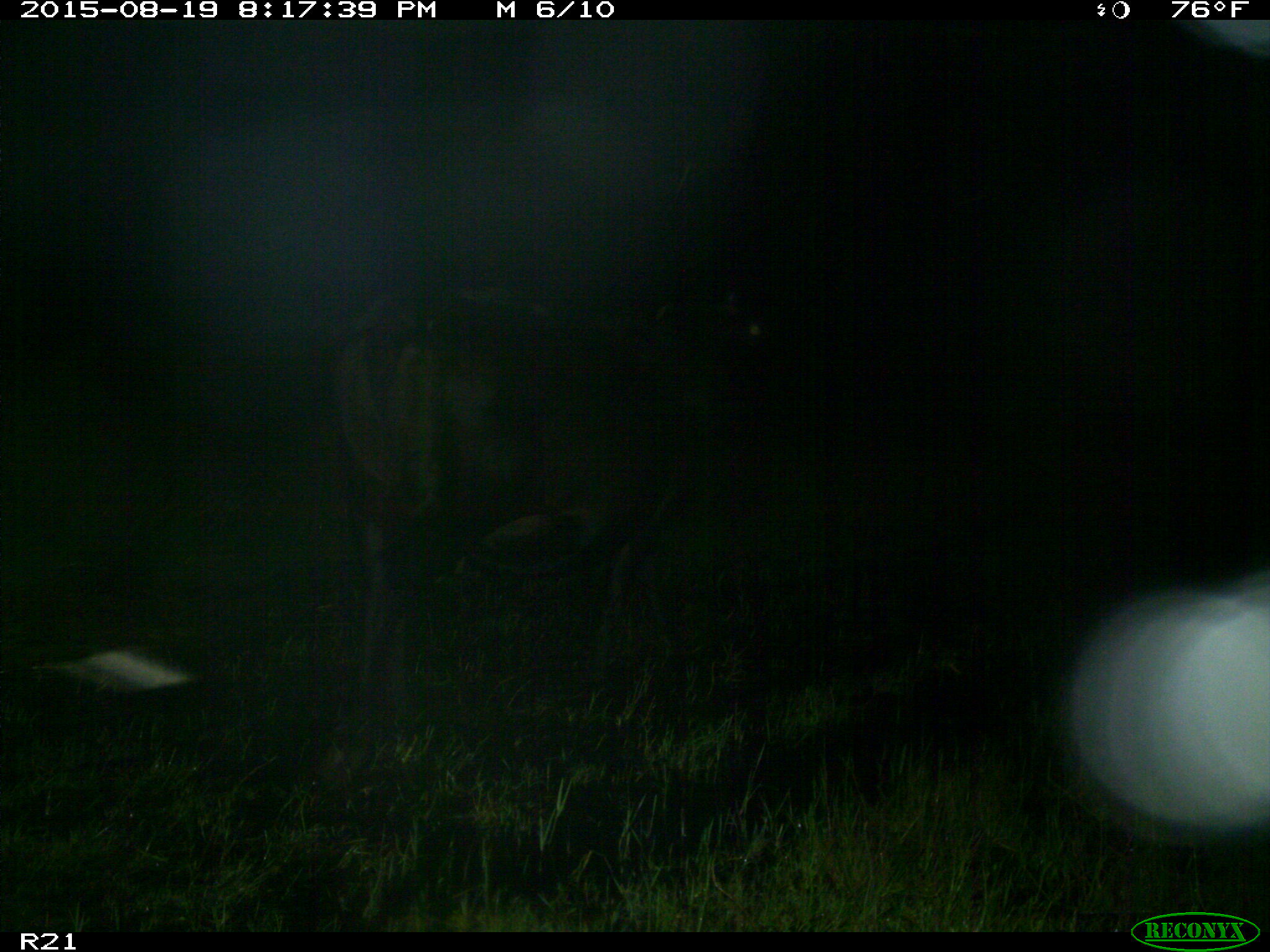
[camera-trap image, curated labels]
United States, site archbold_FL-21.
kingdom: Animalia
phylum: Chordata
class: Mammalia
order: Artiodactyla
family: Bovidae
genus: Bos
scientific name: Bos taurus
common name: domestic cow